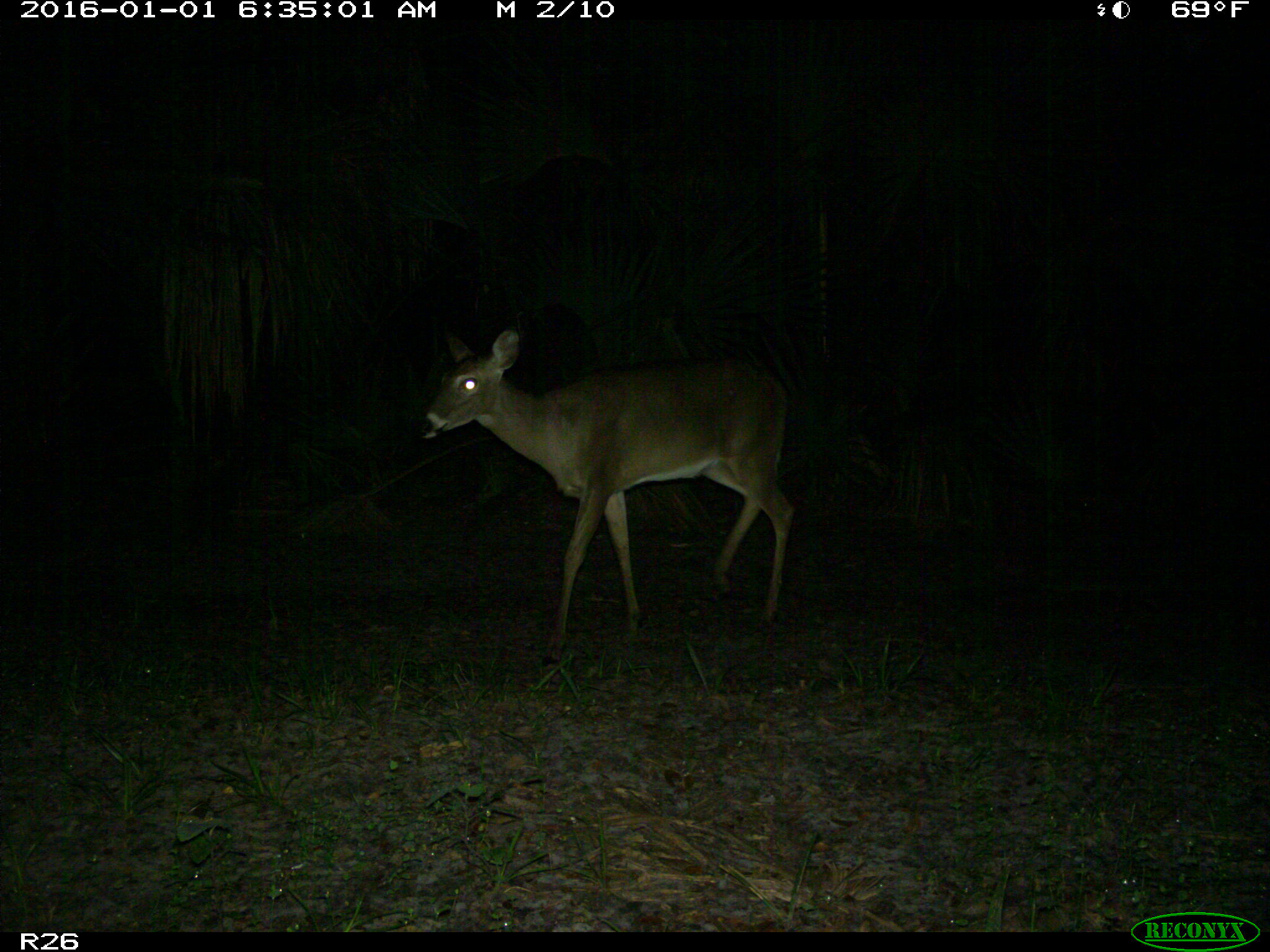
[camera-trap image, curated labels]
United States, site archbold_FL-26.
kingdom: Animalia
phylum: Chordata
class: Mammalia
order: Artiodactyla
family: Cervidae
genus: Odocoileus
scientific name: Odocoileus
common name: deer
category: unidentified deer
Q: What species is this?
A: Unidentified deer (deer) (Odocoileus).